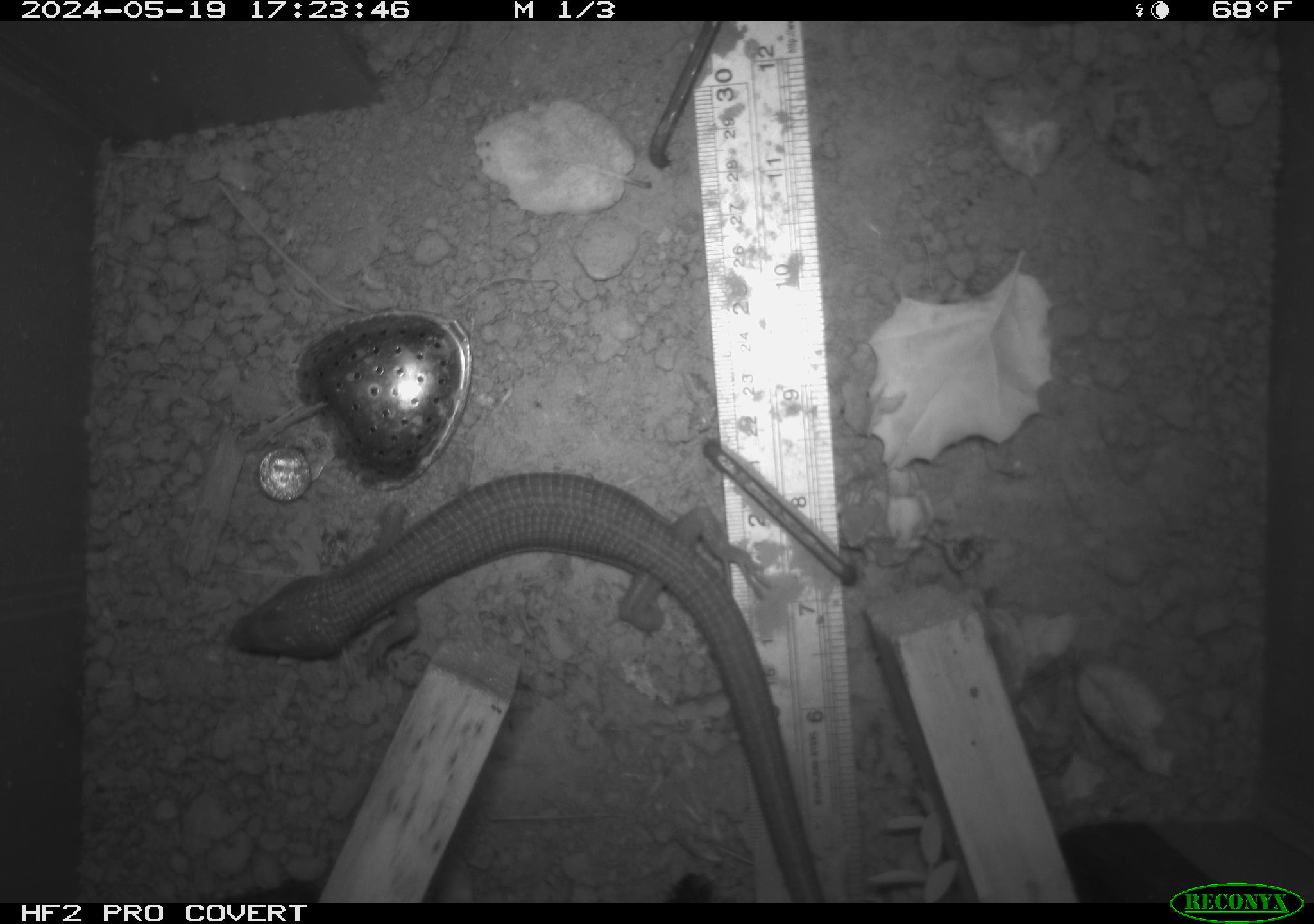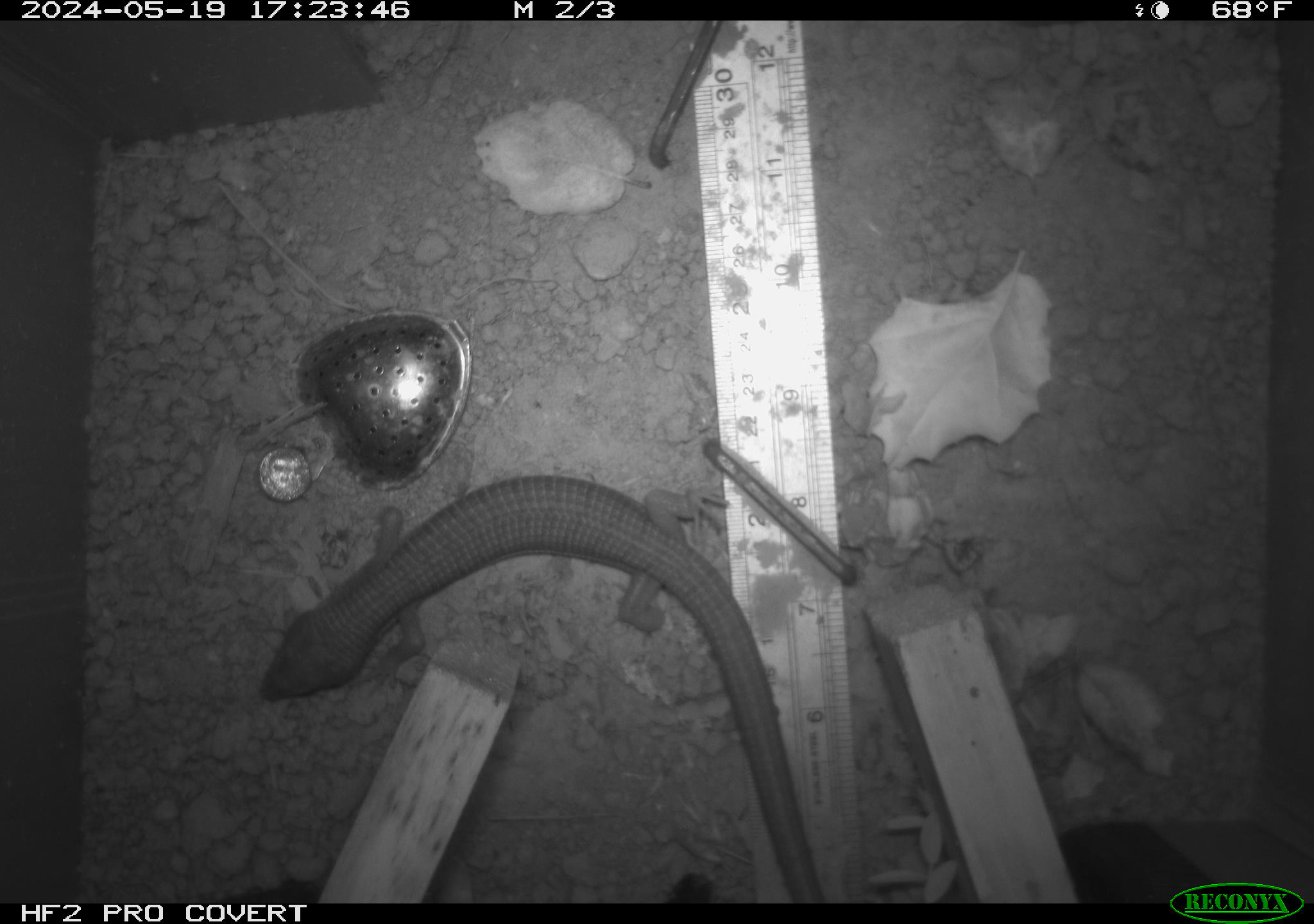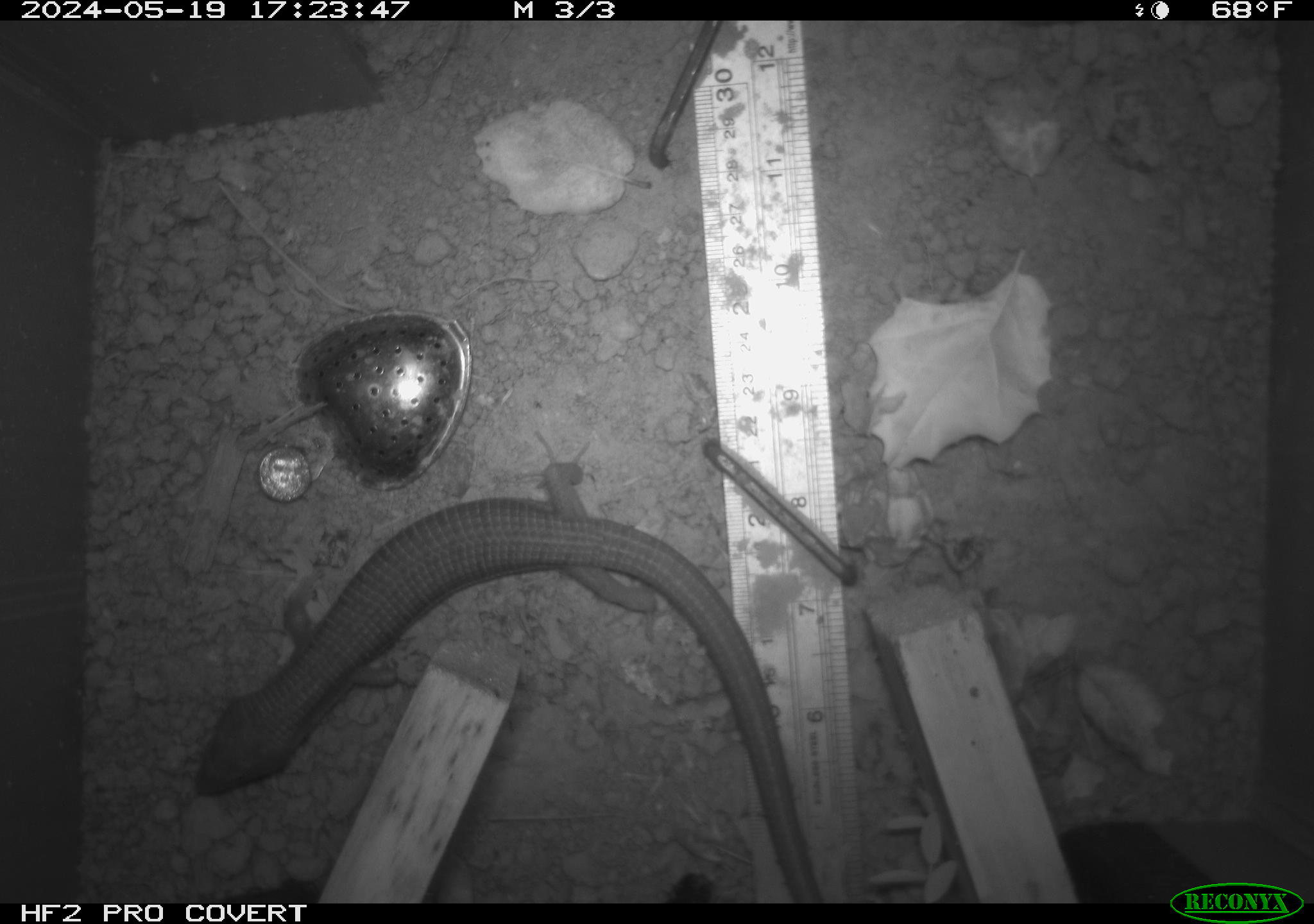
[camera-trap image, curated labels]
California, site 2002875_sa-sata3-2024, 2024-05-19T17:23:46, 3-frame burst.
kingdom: Animalia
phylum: Chordata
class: Reptilia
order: Squamata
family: Anguidae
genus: Elgaria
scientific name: Elgaria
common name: alligator lizards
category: elgaria species